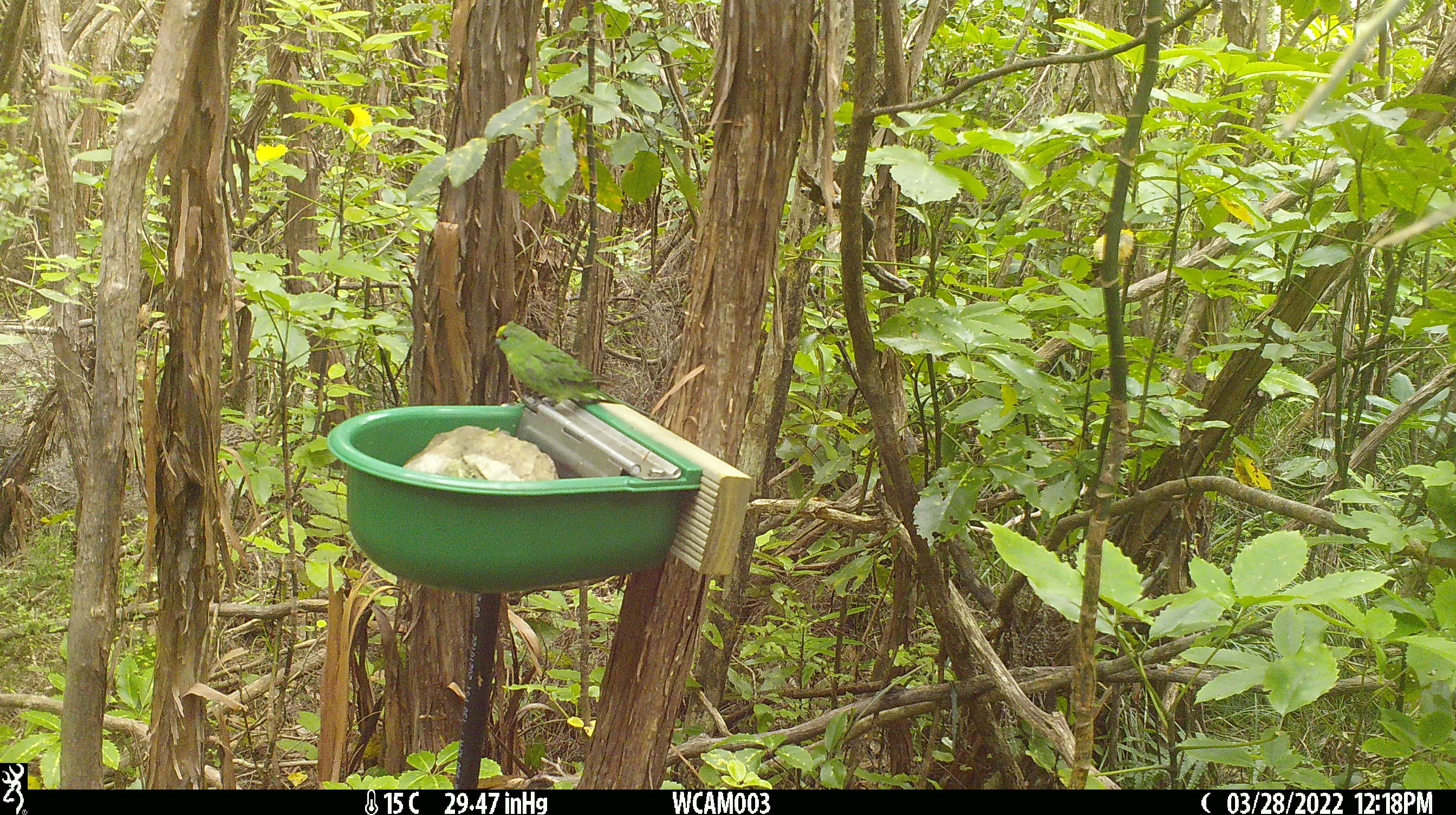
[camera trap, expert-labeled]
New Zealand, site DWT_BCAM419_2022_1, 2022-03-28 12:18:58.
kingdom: Animalia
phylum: Chordata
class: Aves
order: Psittaciformes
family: Psittaculidae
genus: Cyanoramphus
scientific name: Cyanoramphus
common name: parakeet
Parakeet (Cyanoramphus).